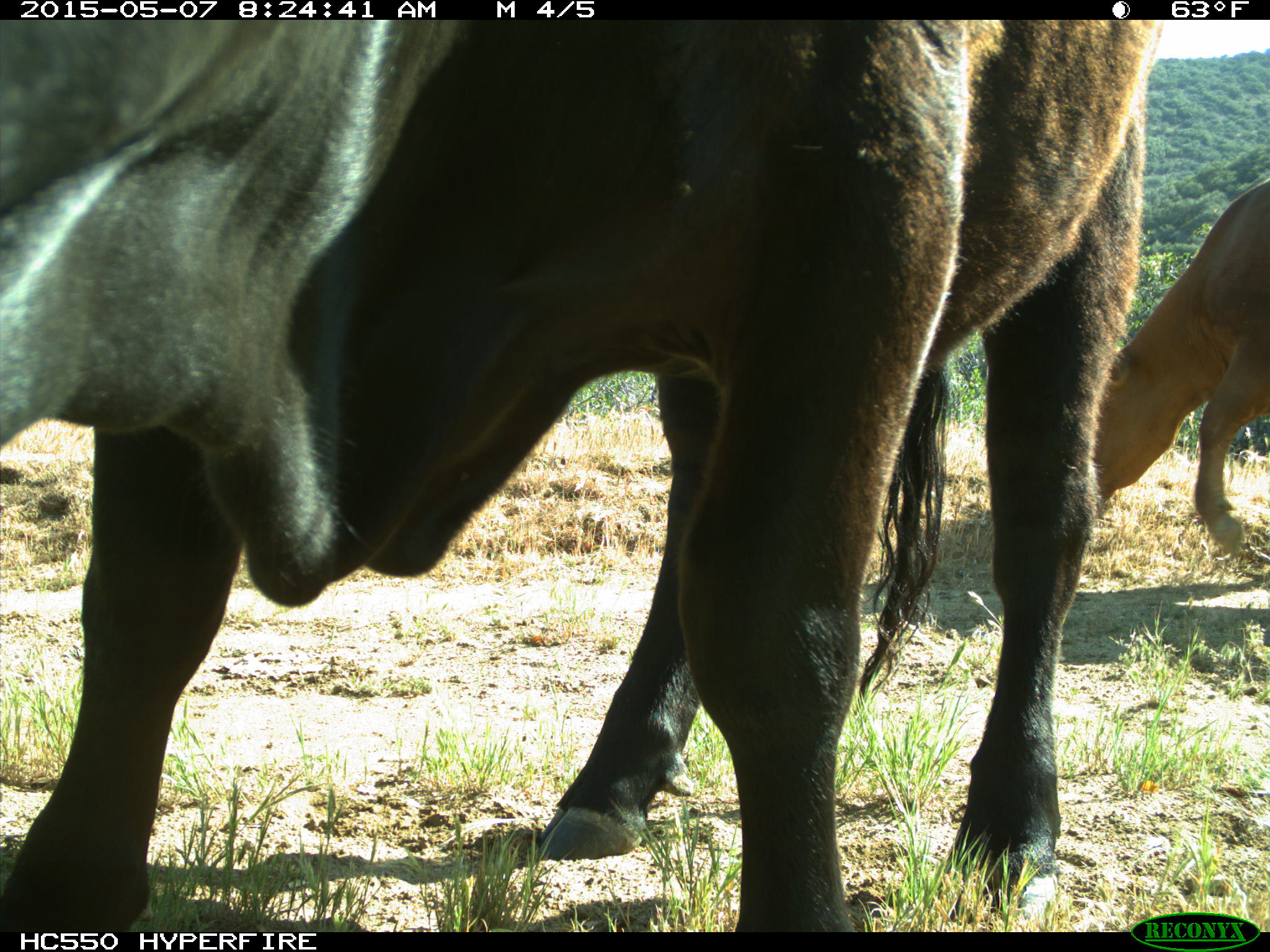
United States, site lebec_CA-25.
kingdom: Animalia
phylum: Chordata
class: Mammalia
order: Artiodactyla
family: Bovidae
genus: Bos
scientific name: Bos taurus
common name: domestic cow